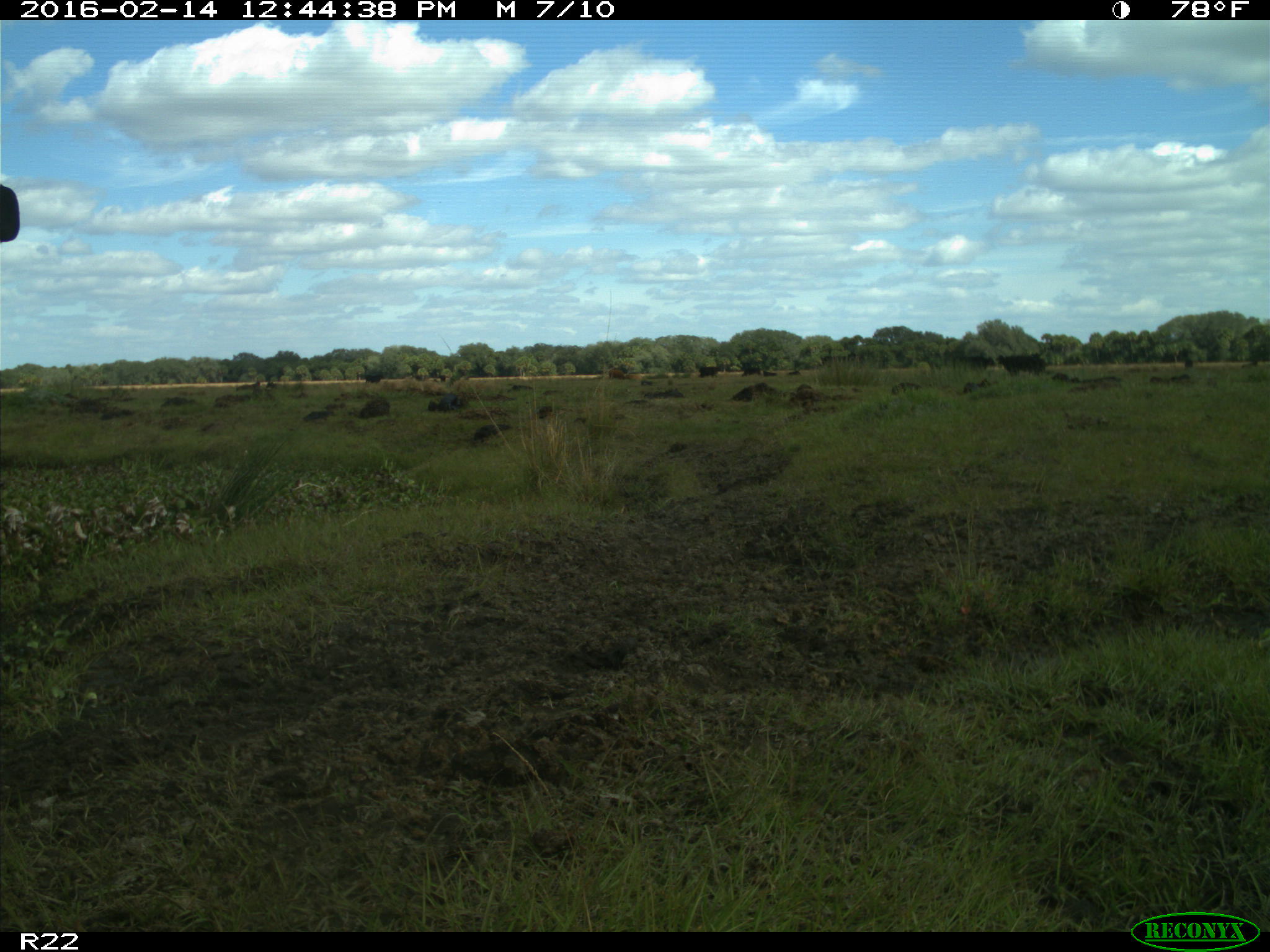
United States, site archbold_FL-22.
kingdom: Animalia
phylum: Chordata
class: Mammalia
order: Artiodactyla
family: Bovidae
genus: Bos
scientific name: Bos taurus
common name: domestic cow